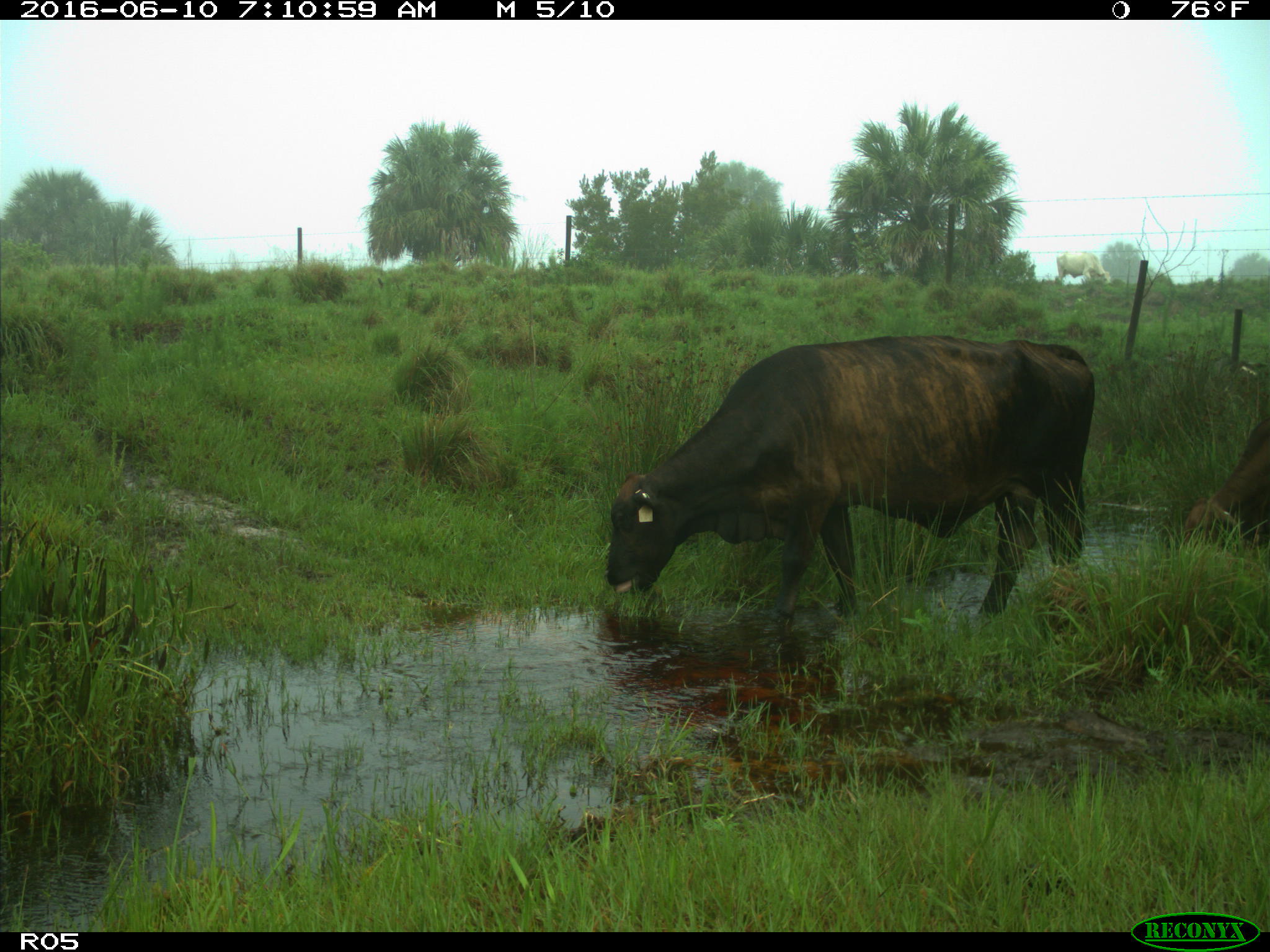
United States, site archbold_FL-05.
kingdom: Animalia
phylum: Chordata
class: Mammalia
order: Artiodactyla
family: Bovidae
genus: Bos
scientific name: Bos taurus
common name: domestic cow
Bos taurus (domestic cow).